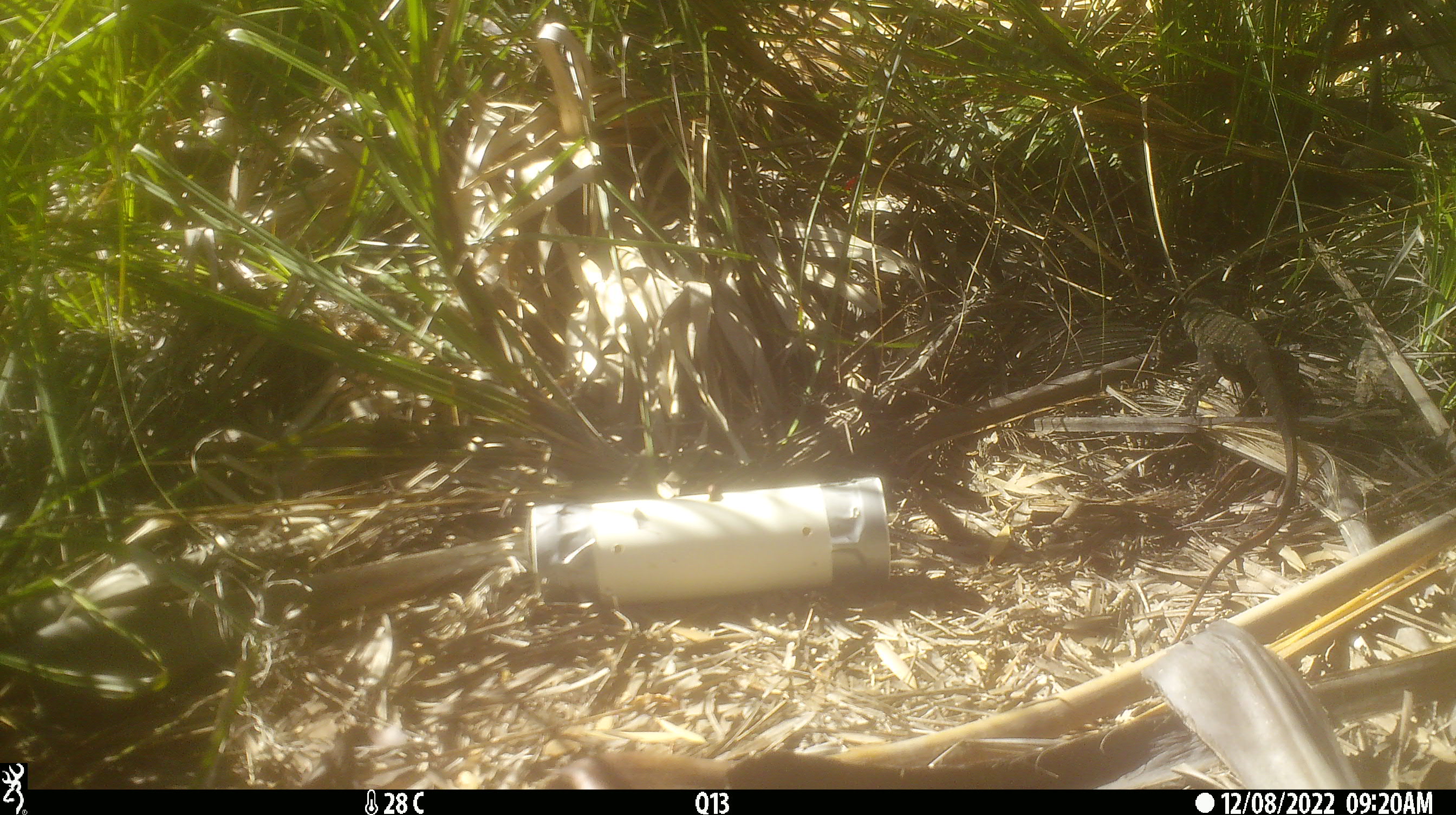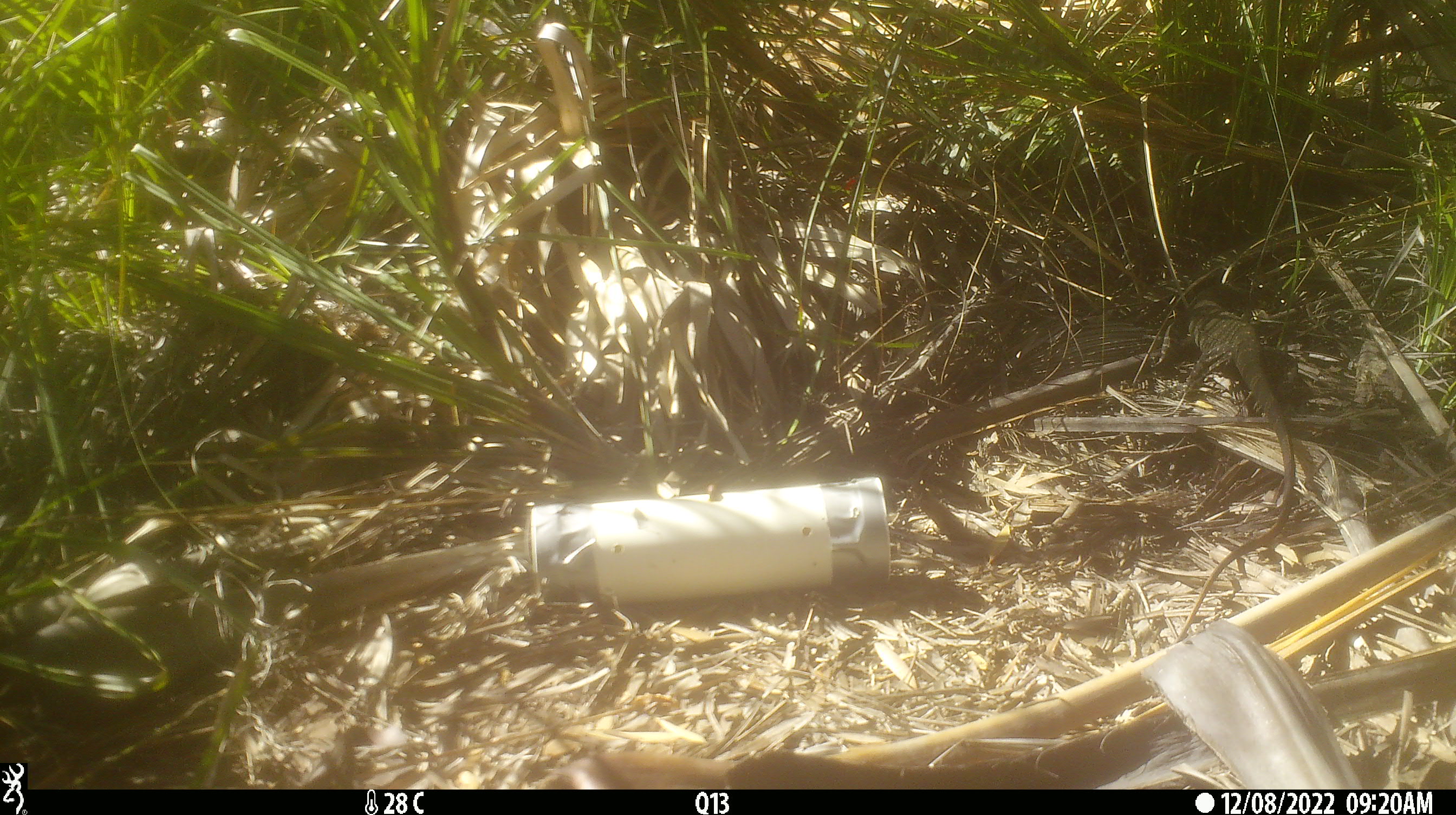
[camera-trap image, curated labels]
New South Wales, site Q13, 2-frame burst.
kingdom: Animalia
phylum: Chordata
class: Reptilia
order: Squamata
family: Varanidae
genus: Varanus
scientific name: Varanus varius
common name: lace monitor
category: goanna